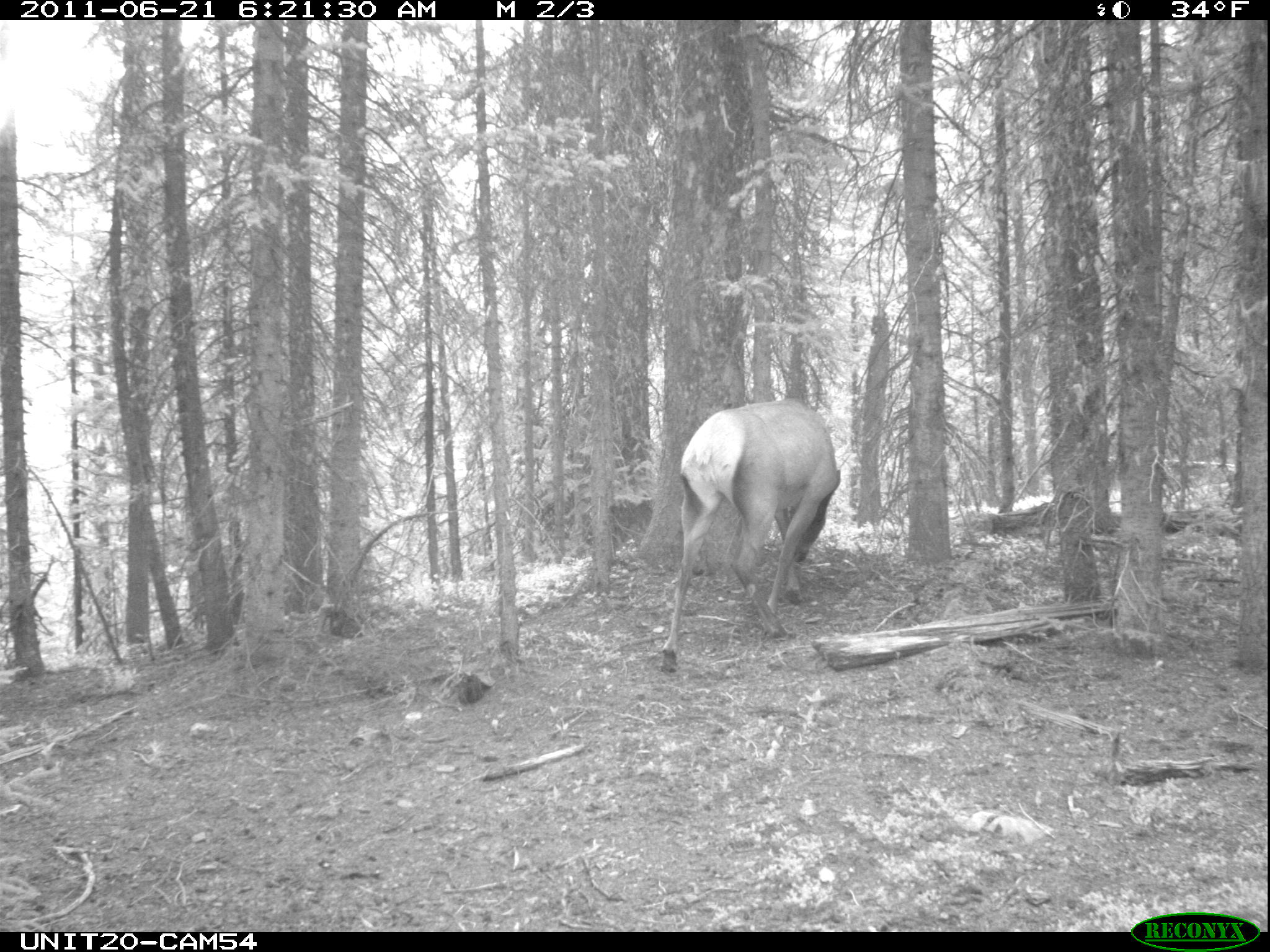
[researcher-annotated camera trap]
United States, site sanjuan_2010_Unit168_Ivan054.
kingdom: Animalia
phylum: Chordata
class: Mammalia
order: Artiodactyla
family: Cervidae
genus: Cervus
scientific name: Cervus elaphus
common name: red deer